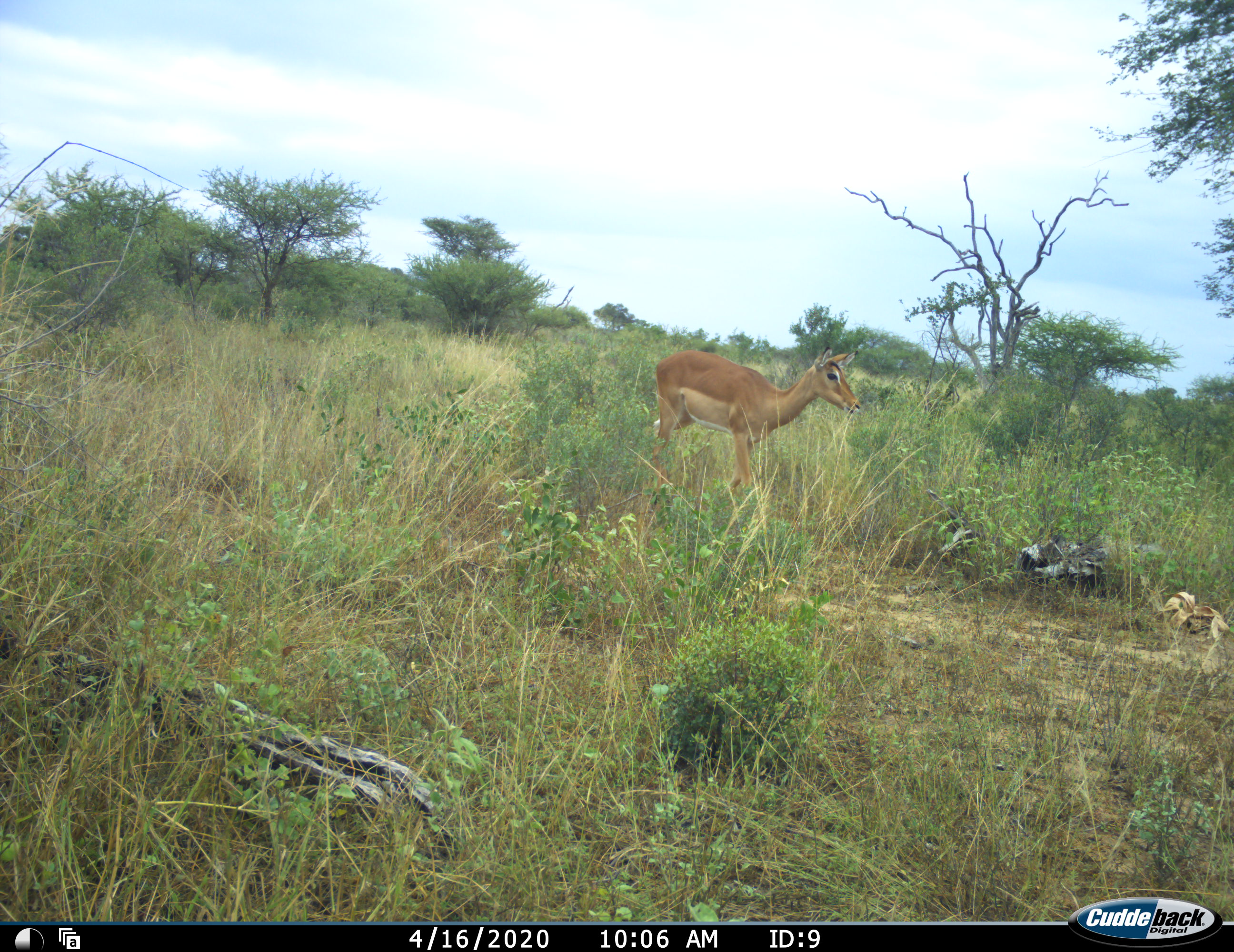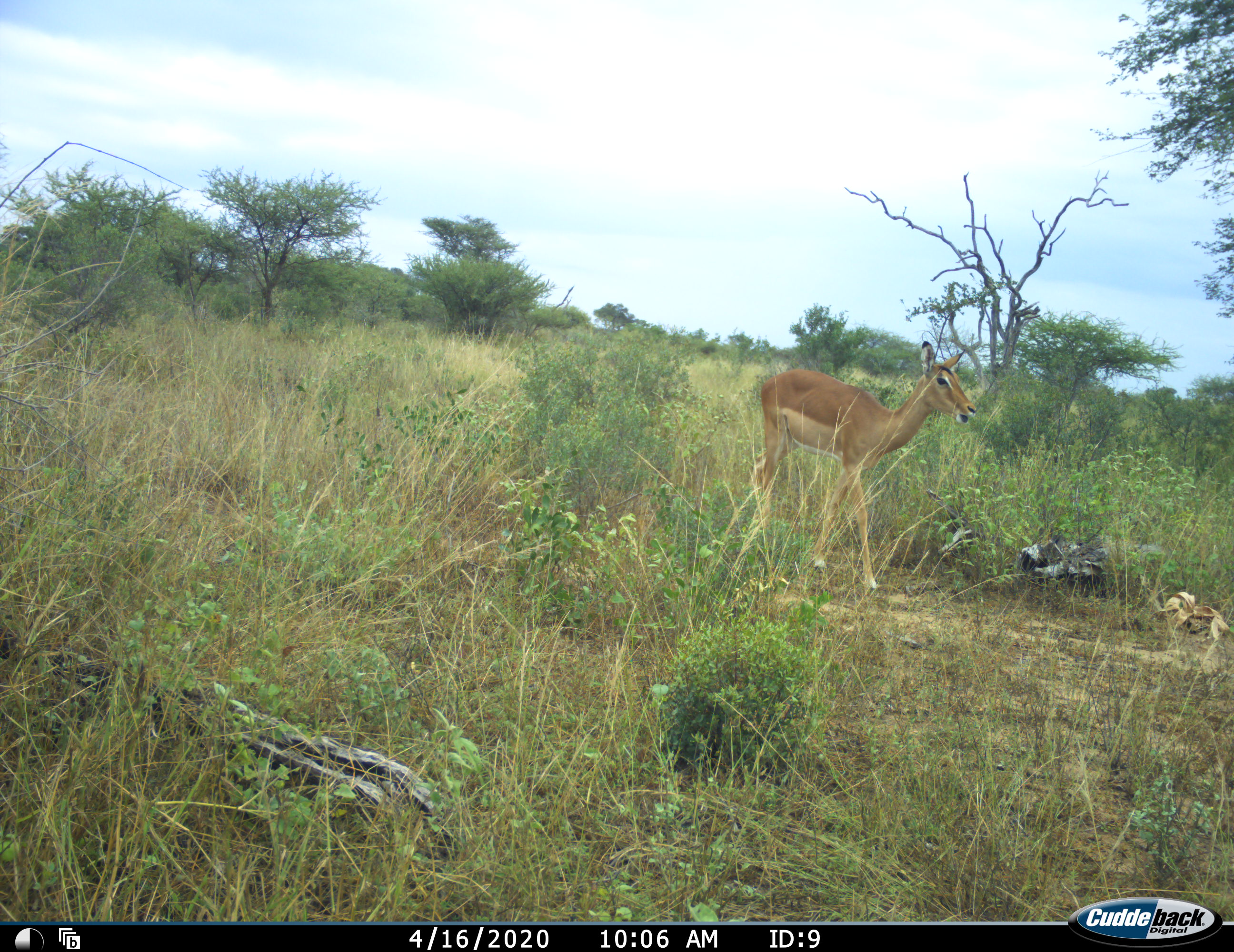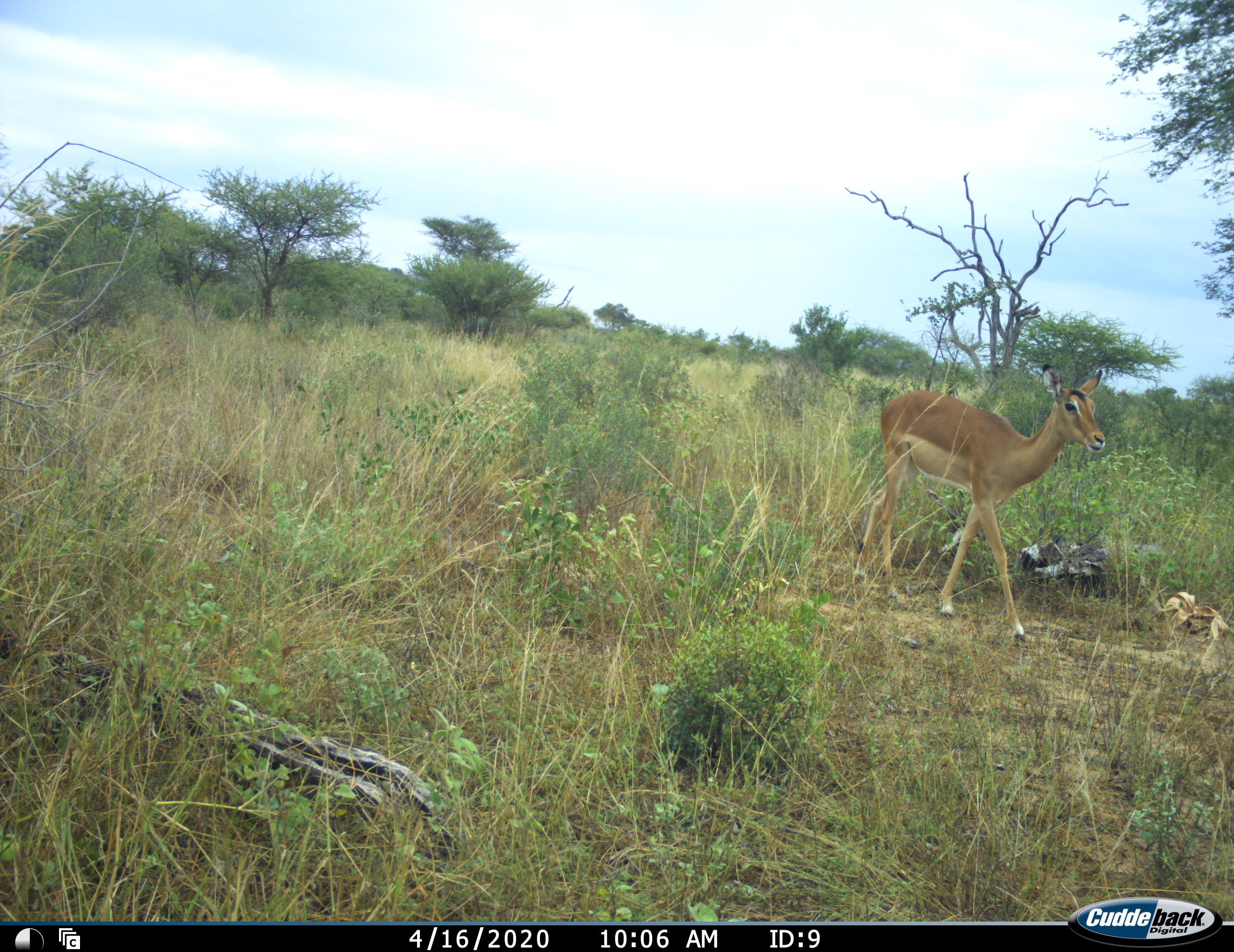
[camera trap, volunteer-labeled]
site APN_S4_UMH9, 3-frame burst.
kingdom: Animalia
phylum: Chordata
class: Mammalia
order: Artiodactyla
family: Bovidae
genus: Aepyceros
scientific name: Aepyceros melampus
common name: impala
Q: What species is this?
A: Impala (Aepyceros melampus).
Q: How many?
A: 1.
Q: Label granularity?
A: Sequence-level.